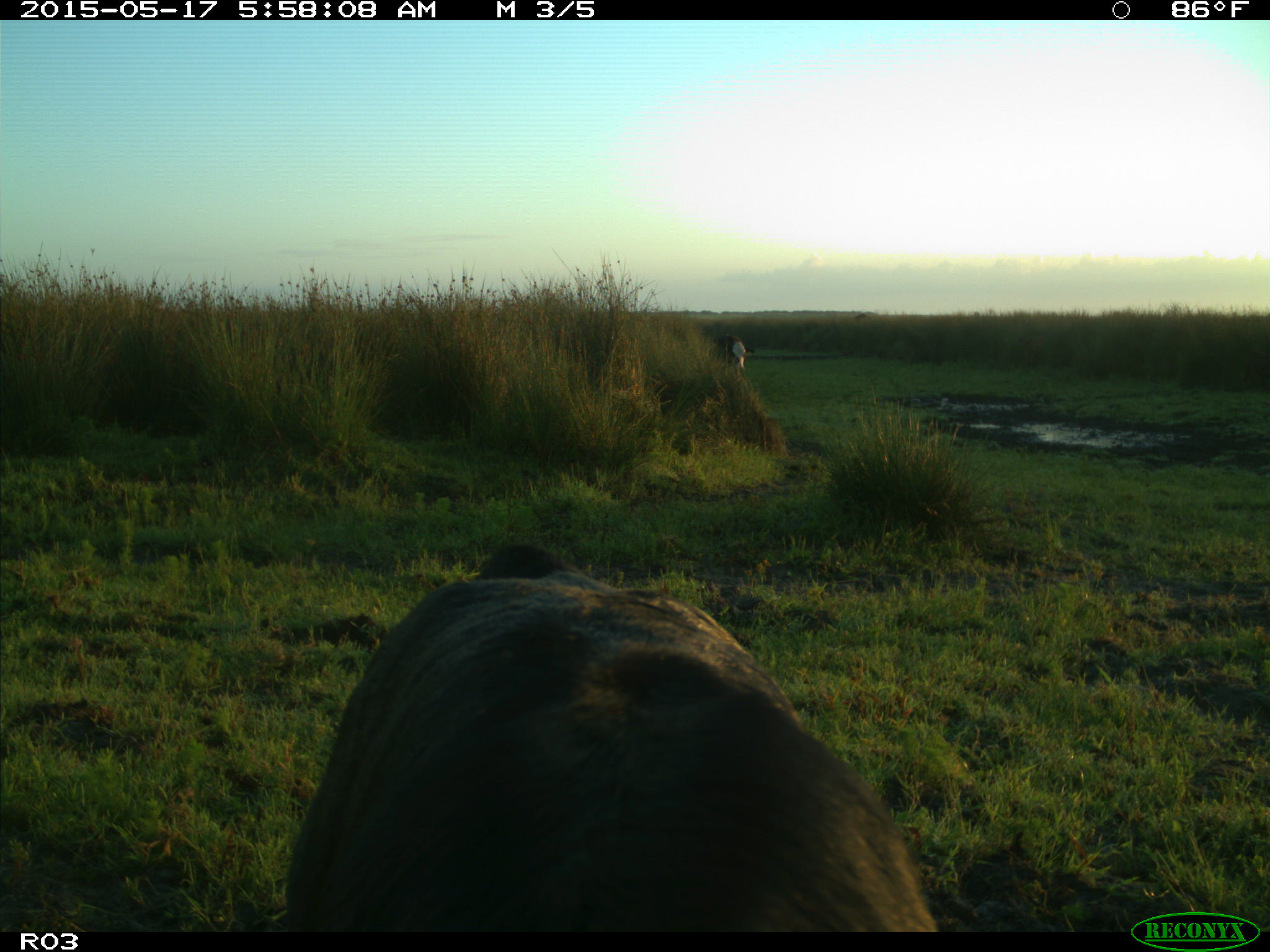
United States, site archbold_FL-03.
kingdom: Animalia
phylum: Chordata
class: Mammalia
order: Artiodactyla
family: Bovidae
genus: Bos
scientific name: Bos taurus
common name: domestic cow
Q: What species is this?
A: Bos taurus (domestic cow).